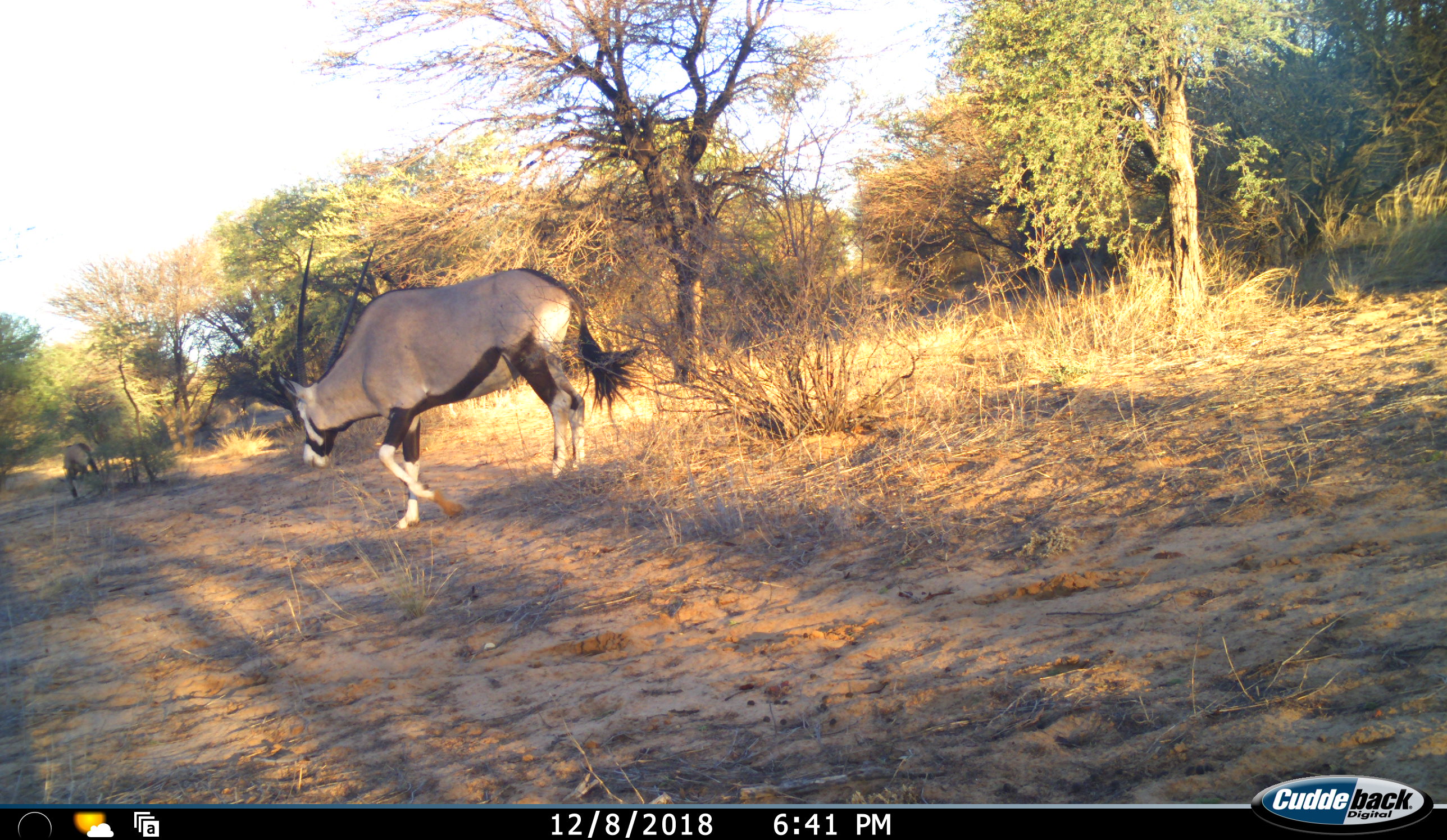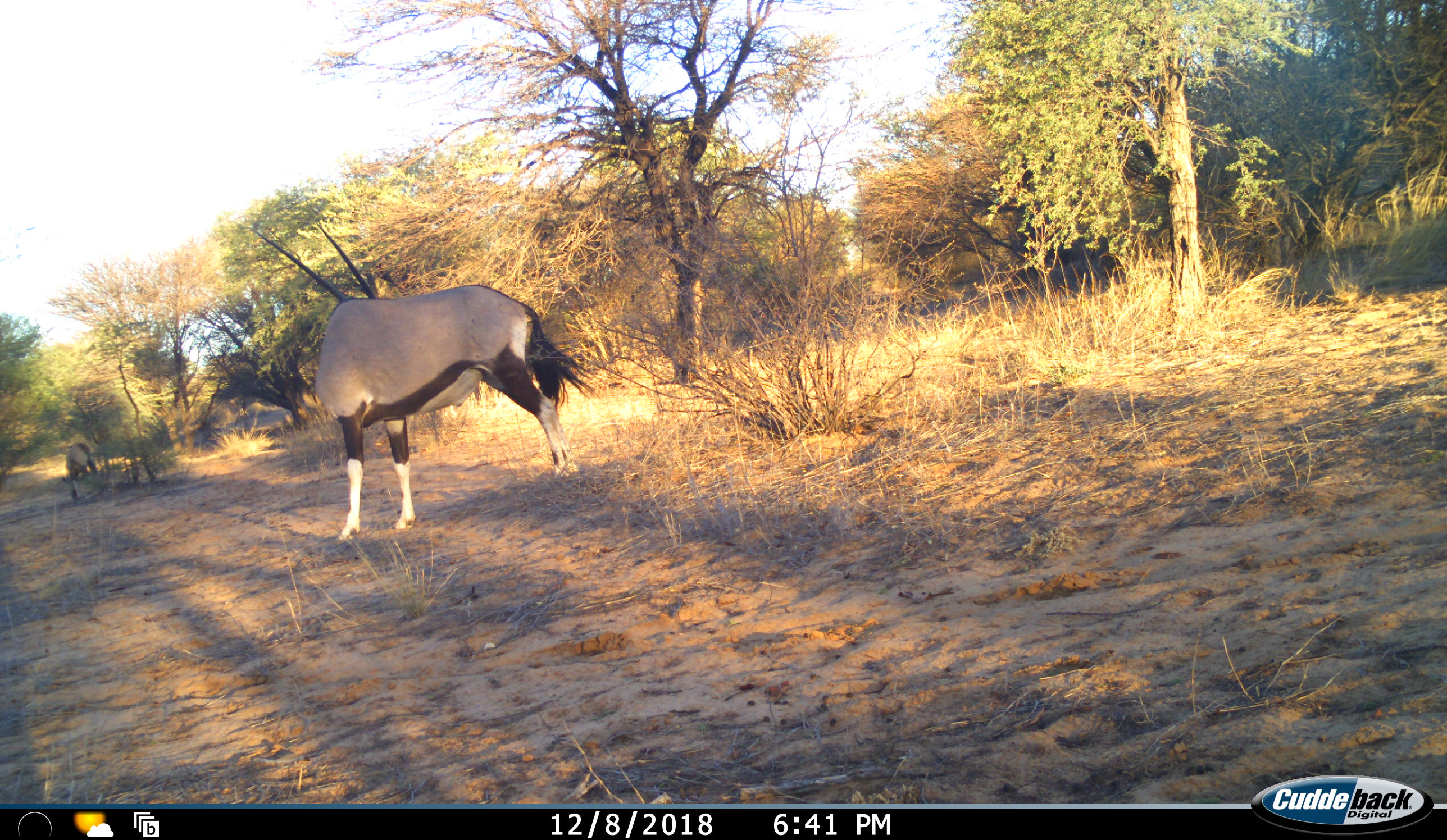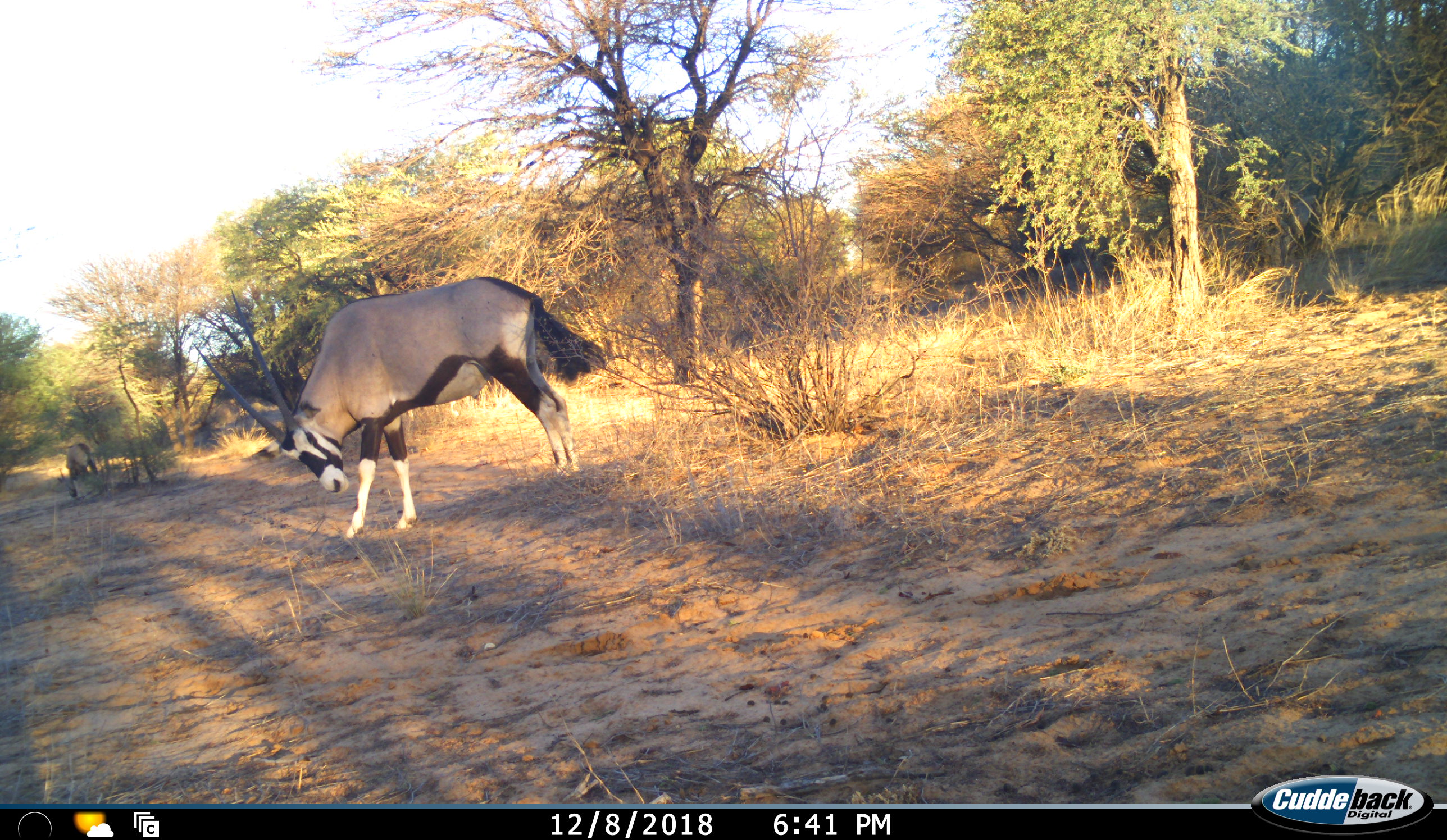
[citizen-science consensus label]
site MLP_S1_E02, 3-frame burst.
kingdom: Animalia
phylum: Chordata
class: Mammalia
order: Artiodactyla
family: Bovidae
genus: Oryx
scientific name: Oryx gazella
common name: gemsbok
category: oryx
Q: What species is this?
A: Oryx (gemsbok) (Oryx gazella).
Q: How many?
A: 2.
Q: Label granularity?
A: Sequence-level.